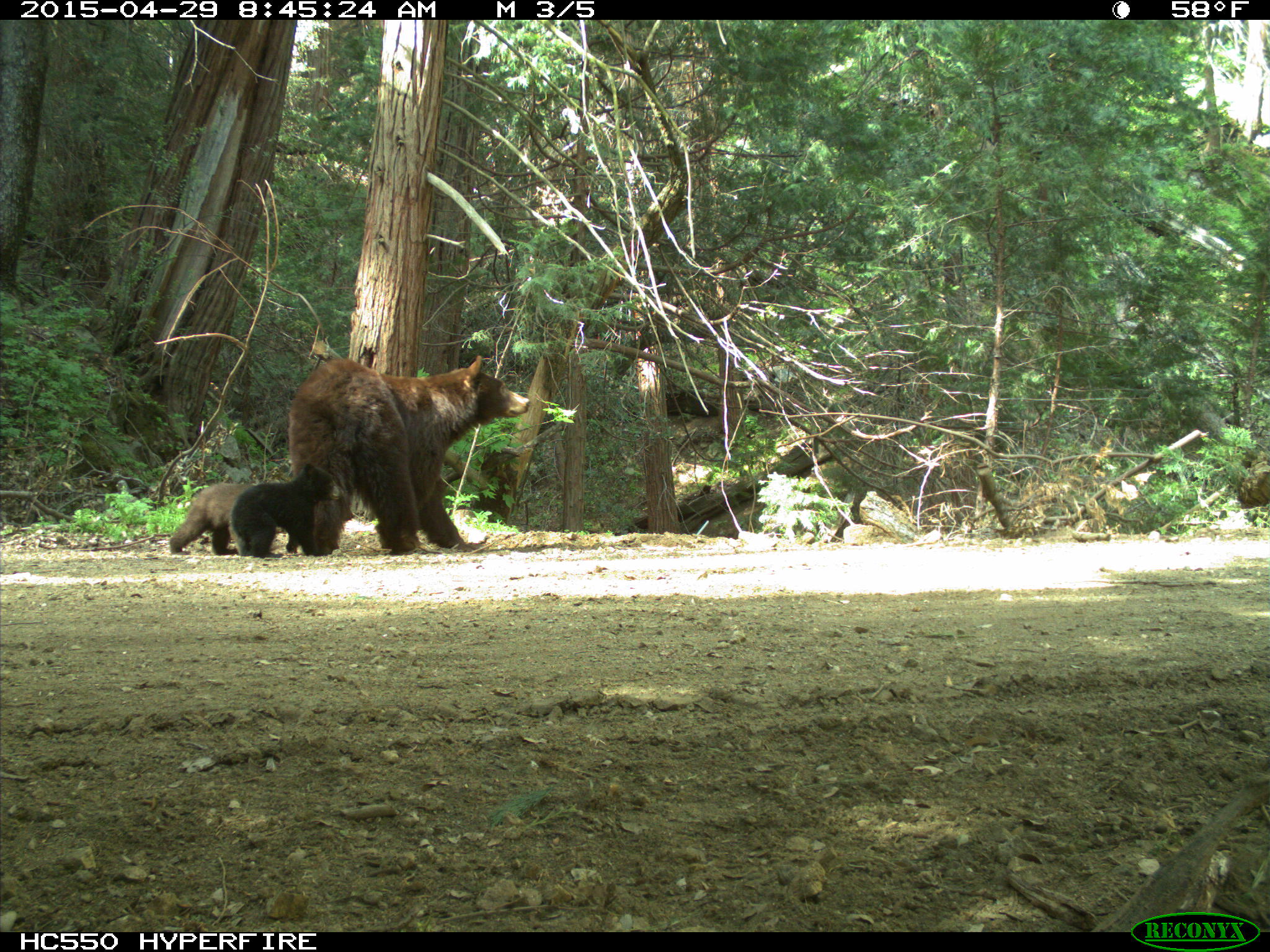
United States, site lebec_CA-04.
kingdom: Animalia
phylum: Chordata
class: Mammalia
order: Carnivora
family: Ursidae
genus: Ursus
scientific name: Ursus americanus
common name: american black bear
Ursus americanus (american black bear).